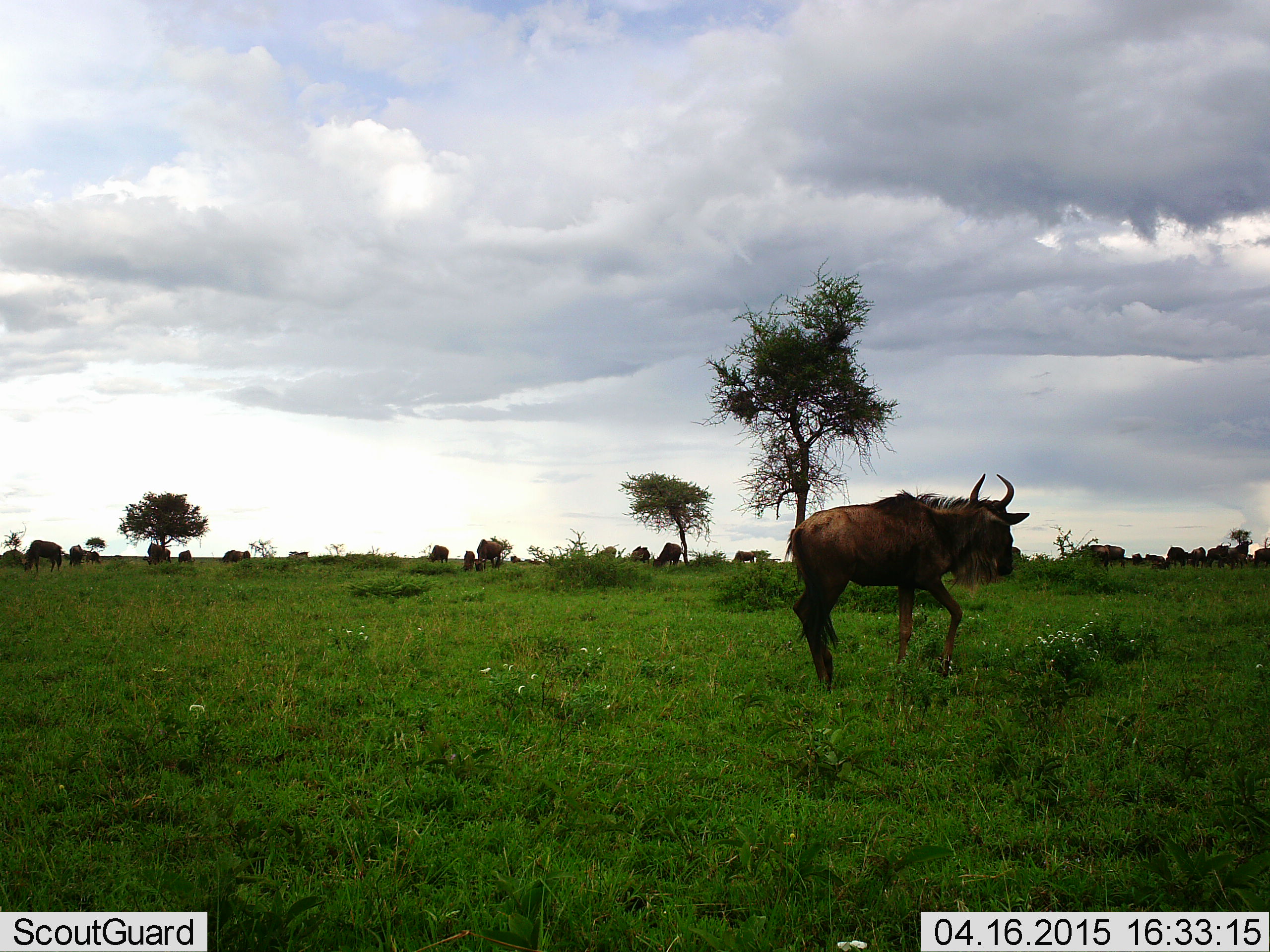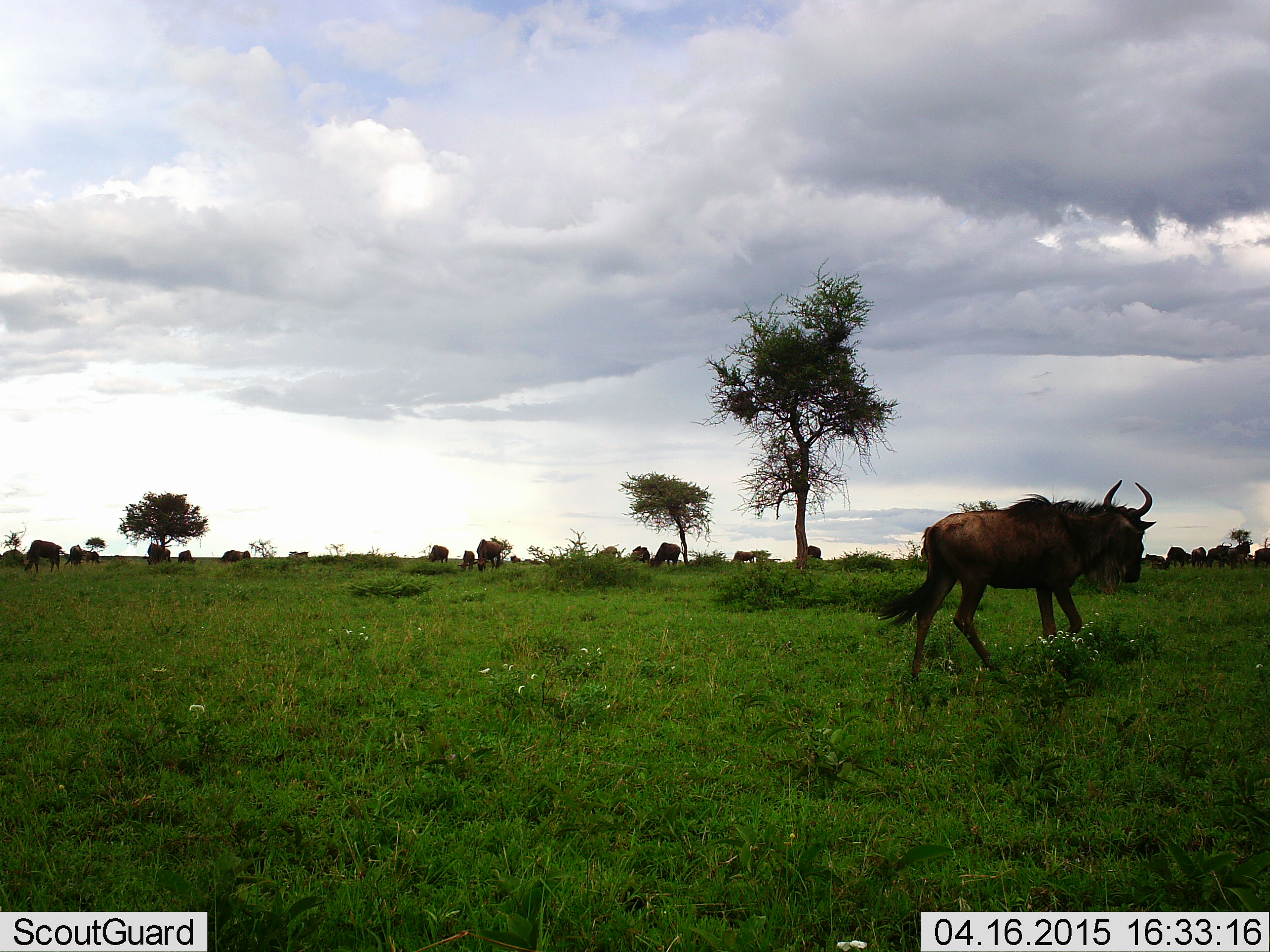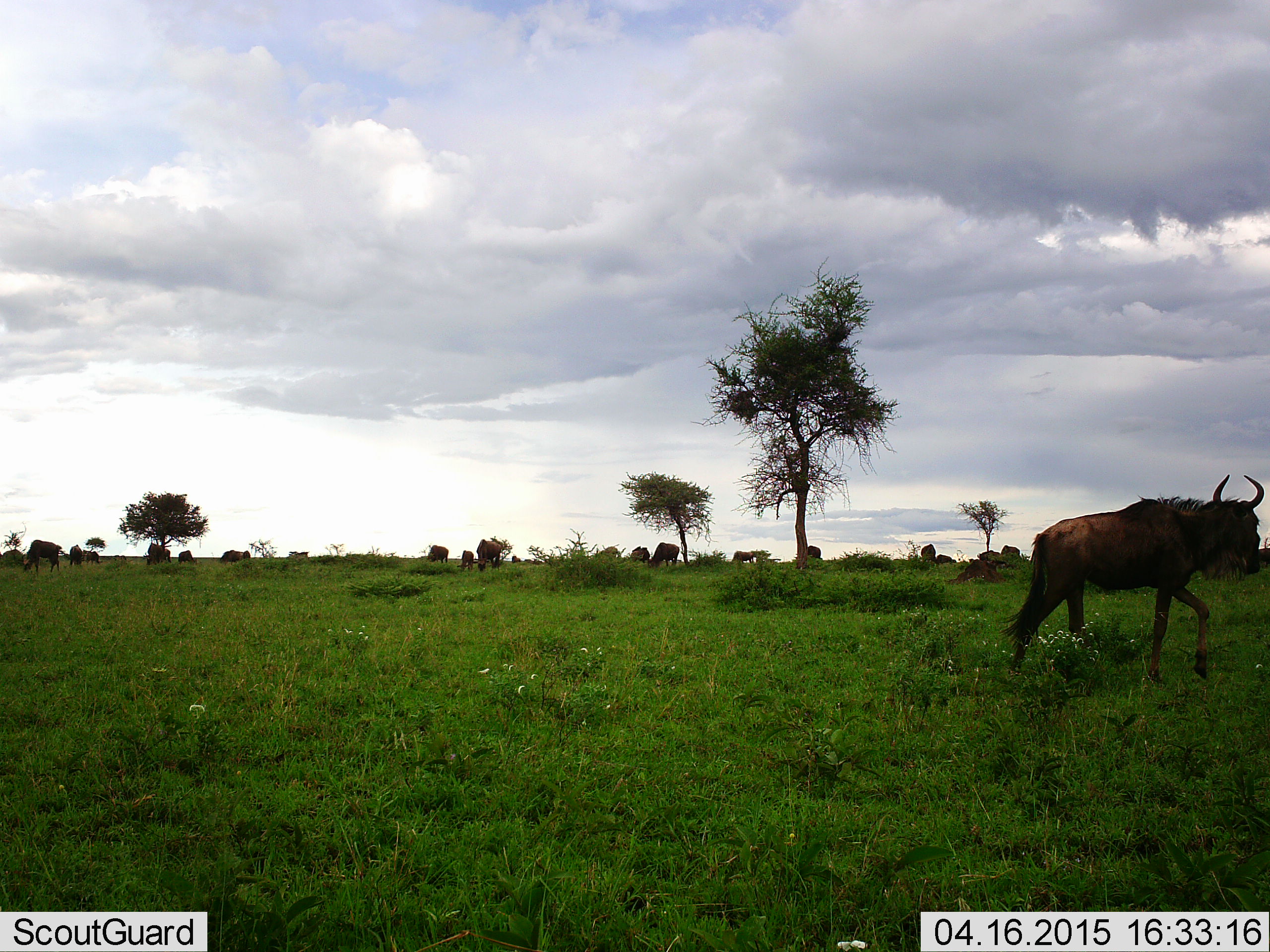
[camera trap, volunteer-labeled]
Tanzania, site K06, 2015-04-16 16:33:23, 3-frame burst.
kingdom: Animalia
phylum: Chordata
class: Mammalia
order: Artiodactyla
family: Bovidae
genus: Connochaetes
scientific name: Connochaetes taurinus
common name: blue wildebeest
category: wildebeest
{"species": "wildebeest (blue wildebeest) (Connochaetes taurinus)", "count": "11-50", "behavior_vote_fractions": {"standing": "50%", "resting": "0%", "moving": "60%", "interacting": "0%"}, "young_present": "0%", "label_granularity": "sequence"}